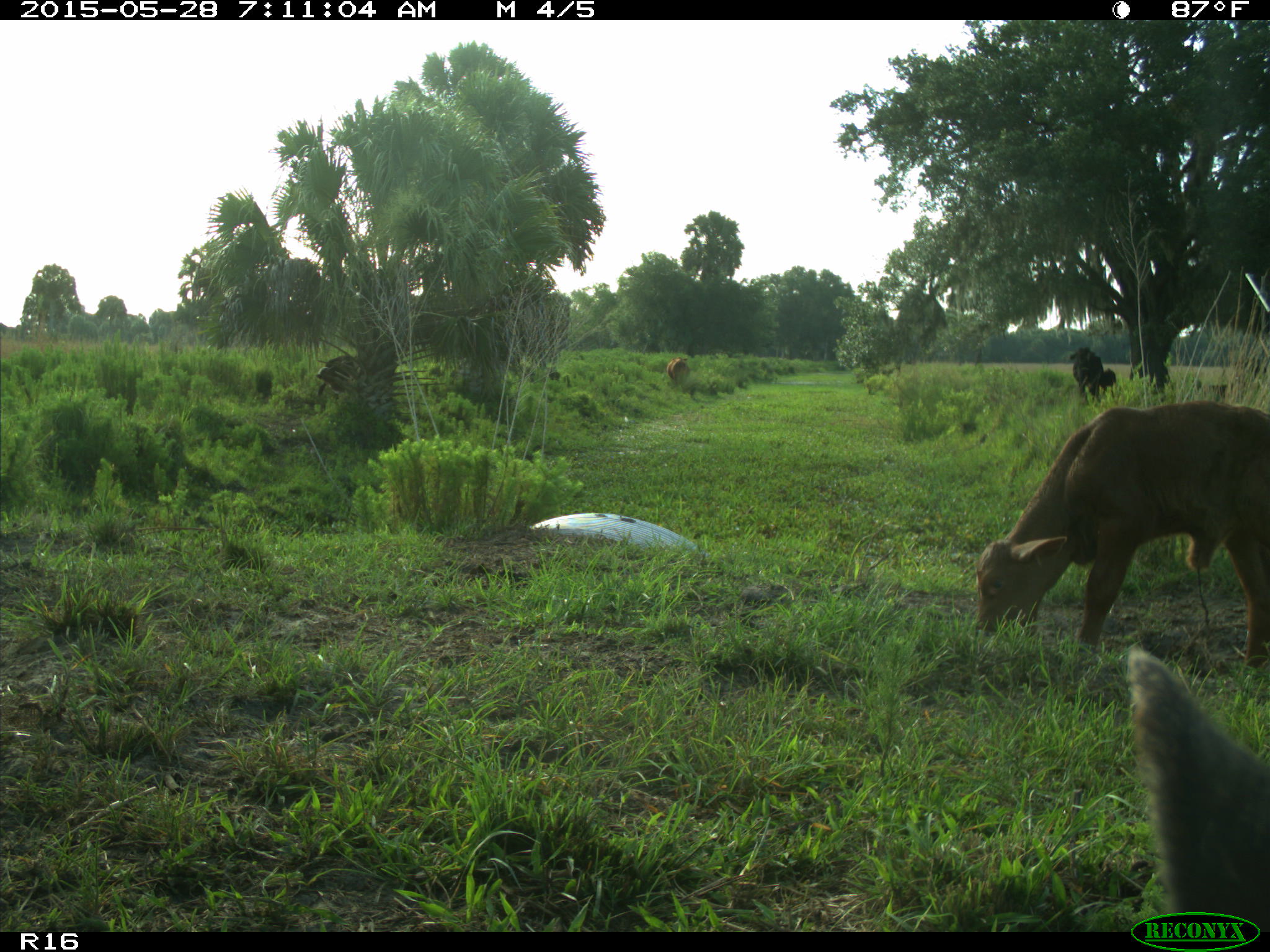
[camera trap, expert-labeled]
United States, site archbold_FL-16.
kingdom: Animalia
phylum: Chordata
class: Mammalia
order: Artiodactyla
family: Bovidae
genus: Bos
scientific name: Bos taurus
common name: domestic cow